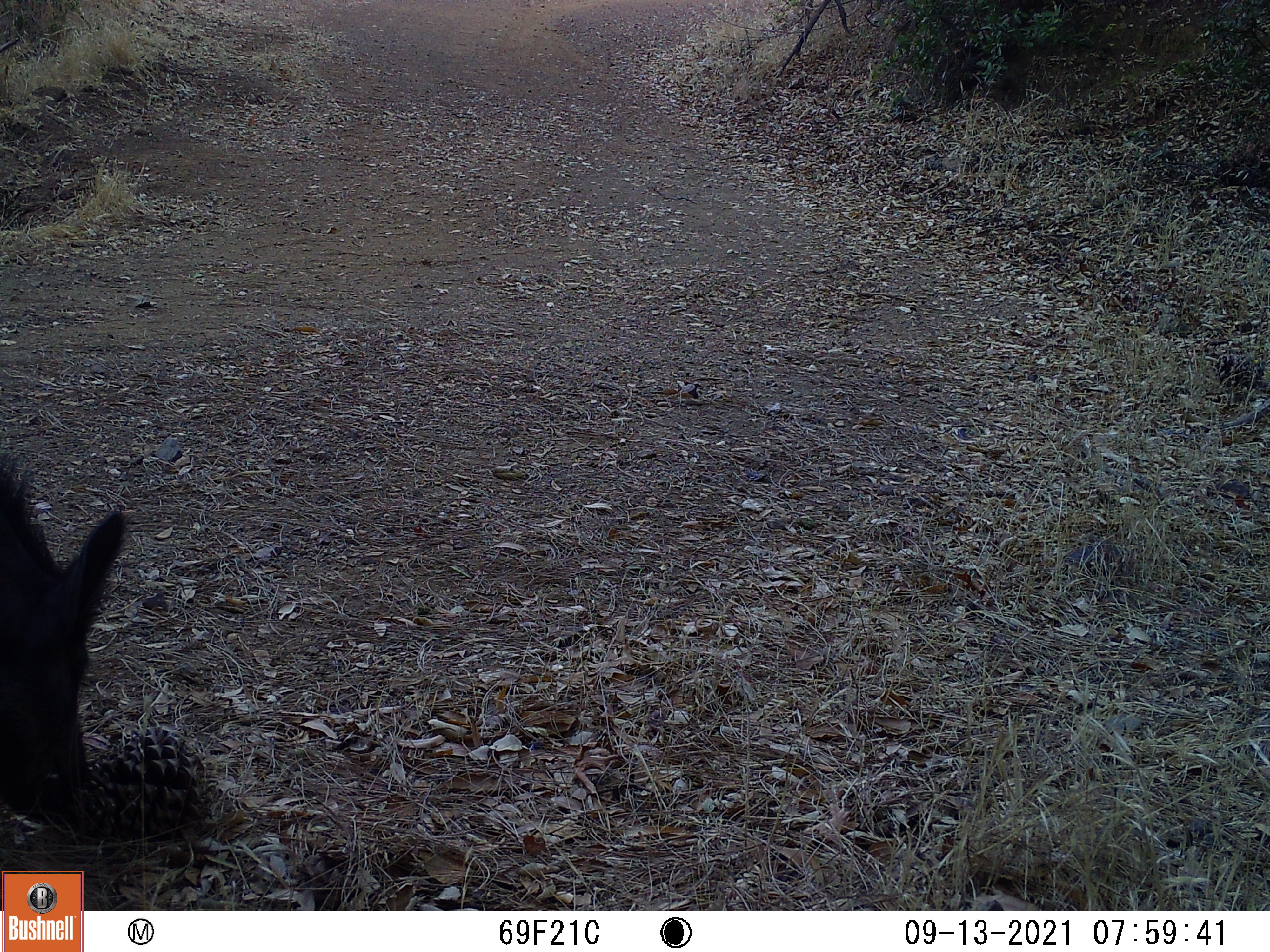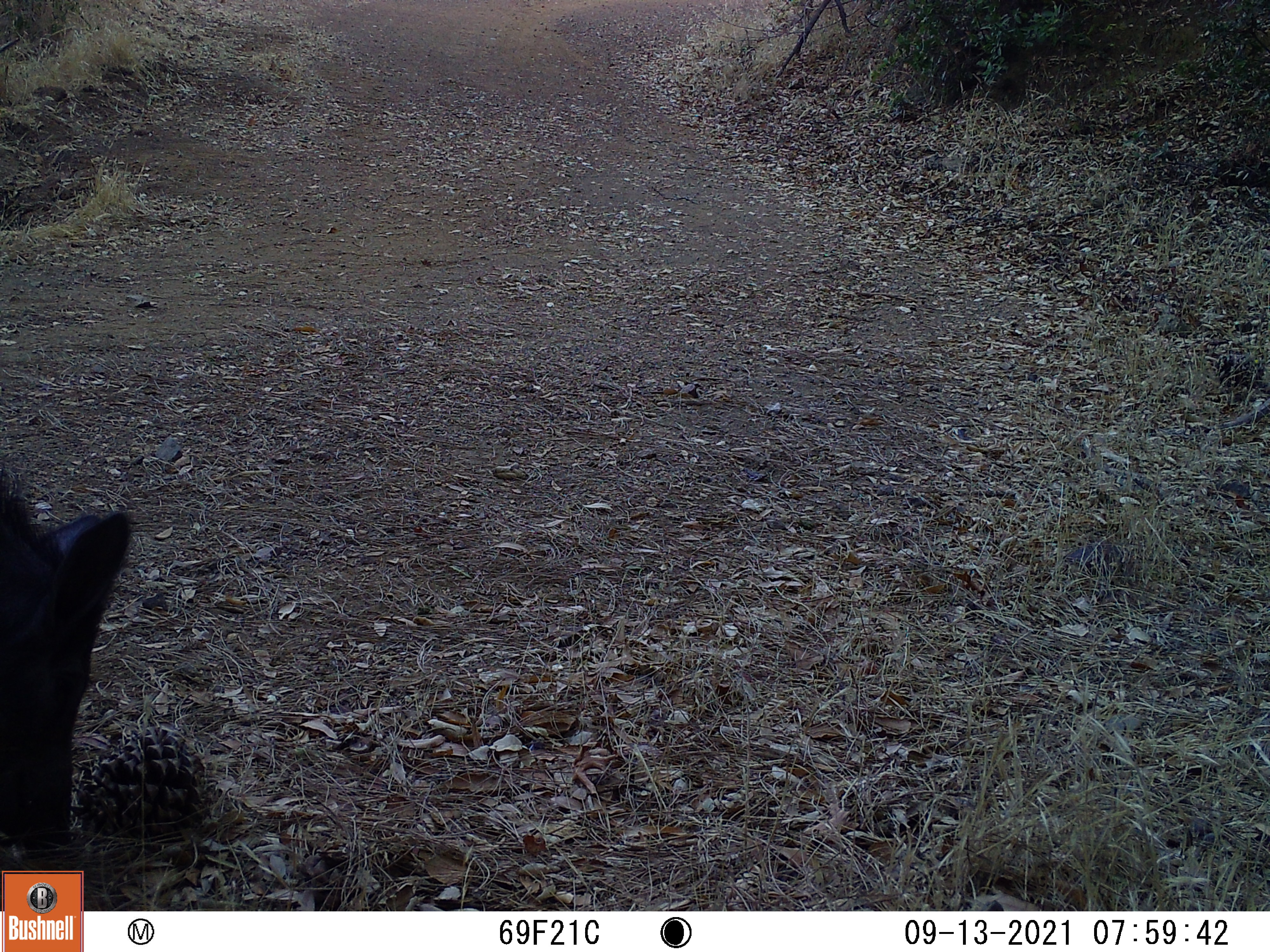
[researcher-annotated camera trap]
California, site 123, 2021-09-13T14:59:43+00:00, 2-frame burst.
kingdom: Animalia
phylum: Chordata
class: Mammalia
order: Artiodactyla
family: Suidae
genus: Sus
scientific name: Sus scrofa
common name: wild boar